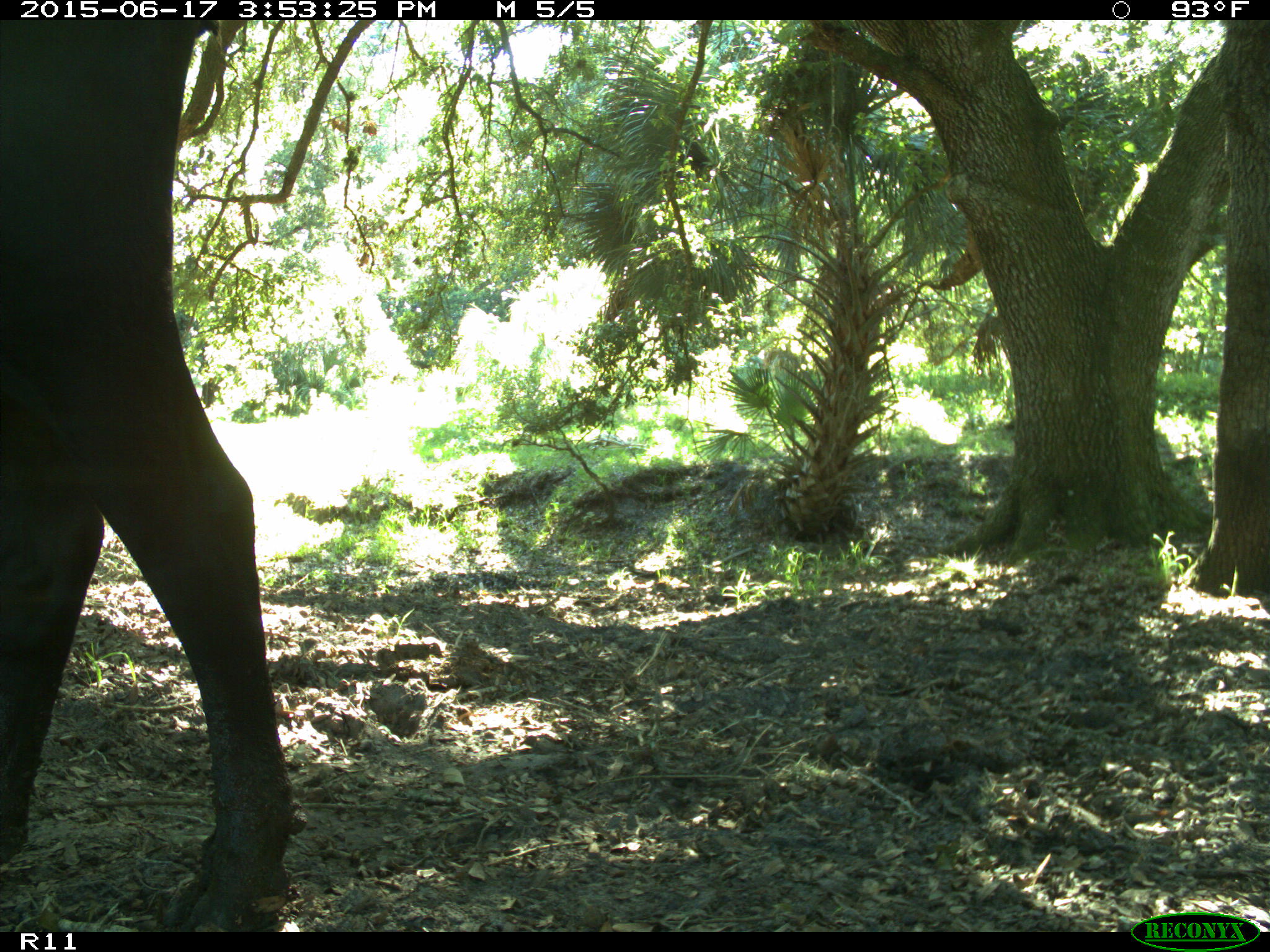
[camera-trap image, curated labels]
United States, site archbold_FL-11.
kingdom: Animalia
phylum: Chordata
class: Mammalia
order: Artiodactyla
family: Bovidae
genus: Bos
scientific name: Bos taurus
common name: domestic cow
Bos taurus (domestic cow).